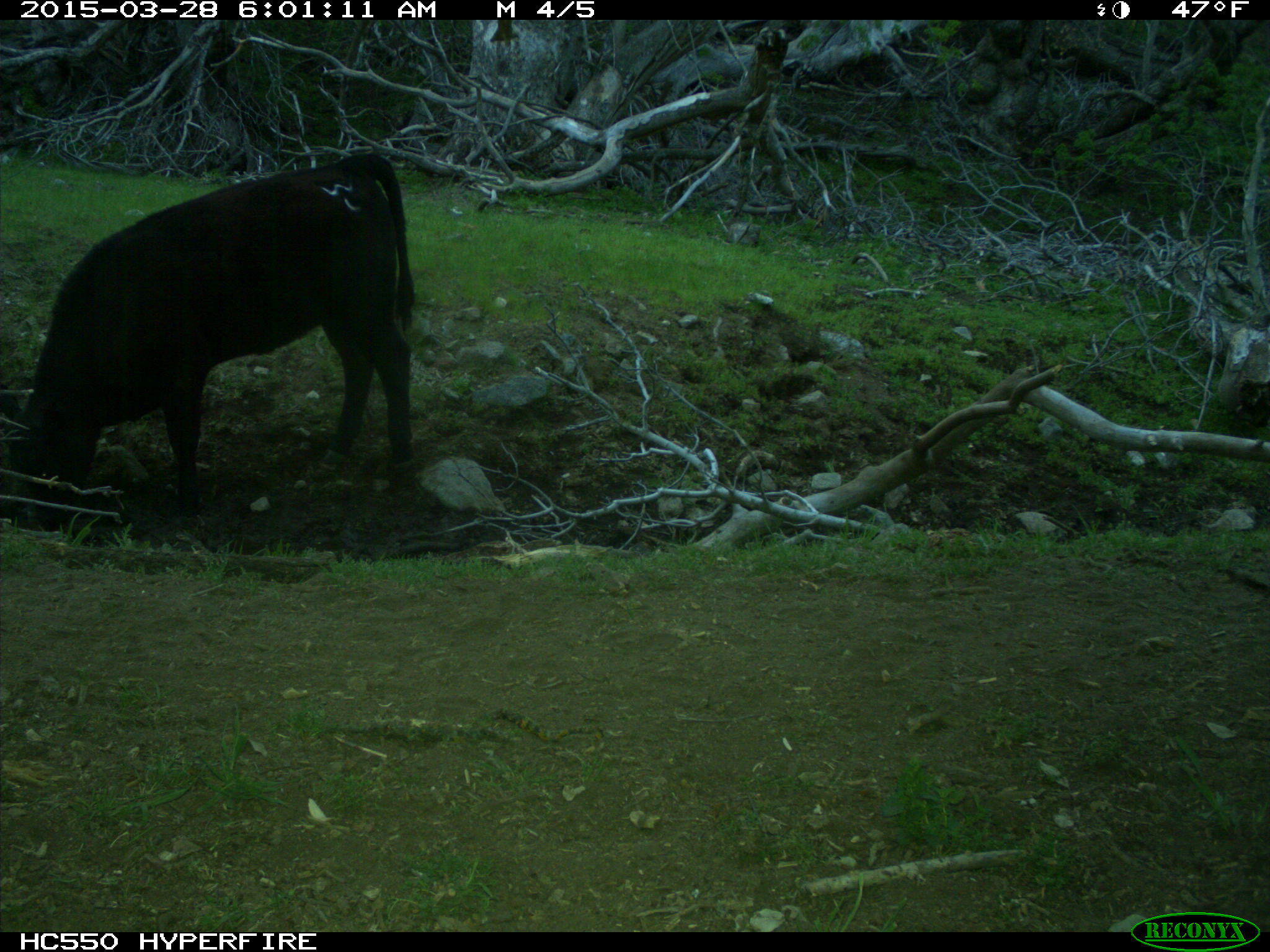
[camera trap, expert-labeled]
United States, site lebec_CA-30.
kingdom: Animalia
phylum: Chordata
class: Mammalia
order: Artiodactyla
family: Bovidae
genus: Bos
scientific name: Bos taurus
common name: domestic cow